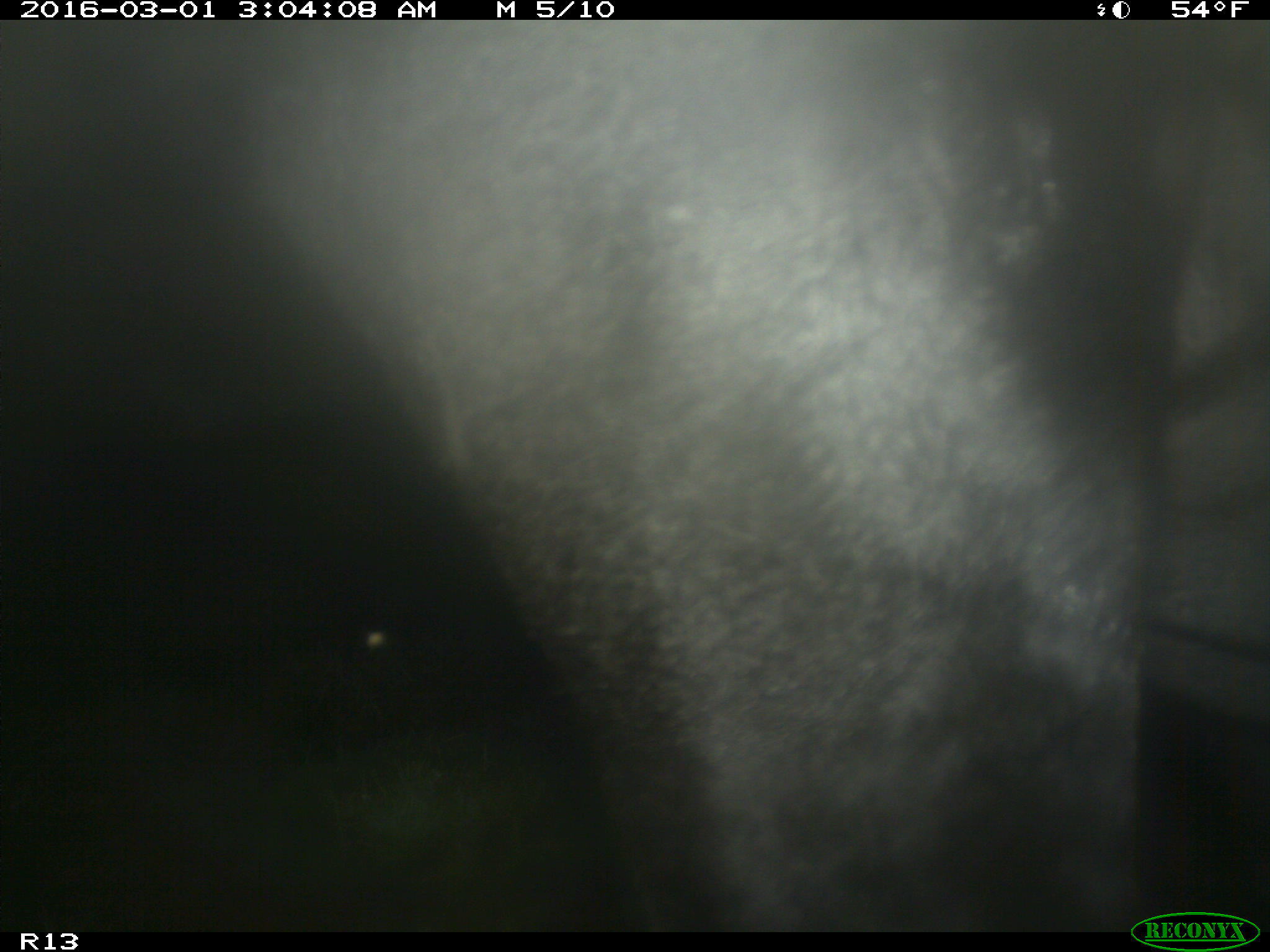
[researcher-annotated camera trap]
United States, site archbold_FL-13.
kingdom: Animalia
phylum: Chordata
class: Mammalia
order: Artiodactyla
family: Bovidae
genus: Bos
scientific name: Bos taurus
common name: domestic cow